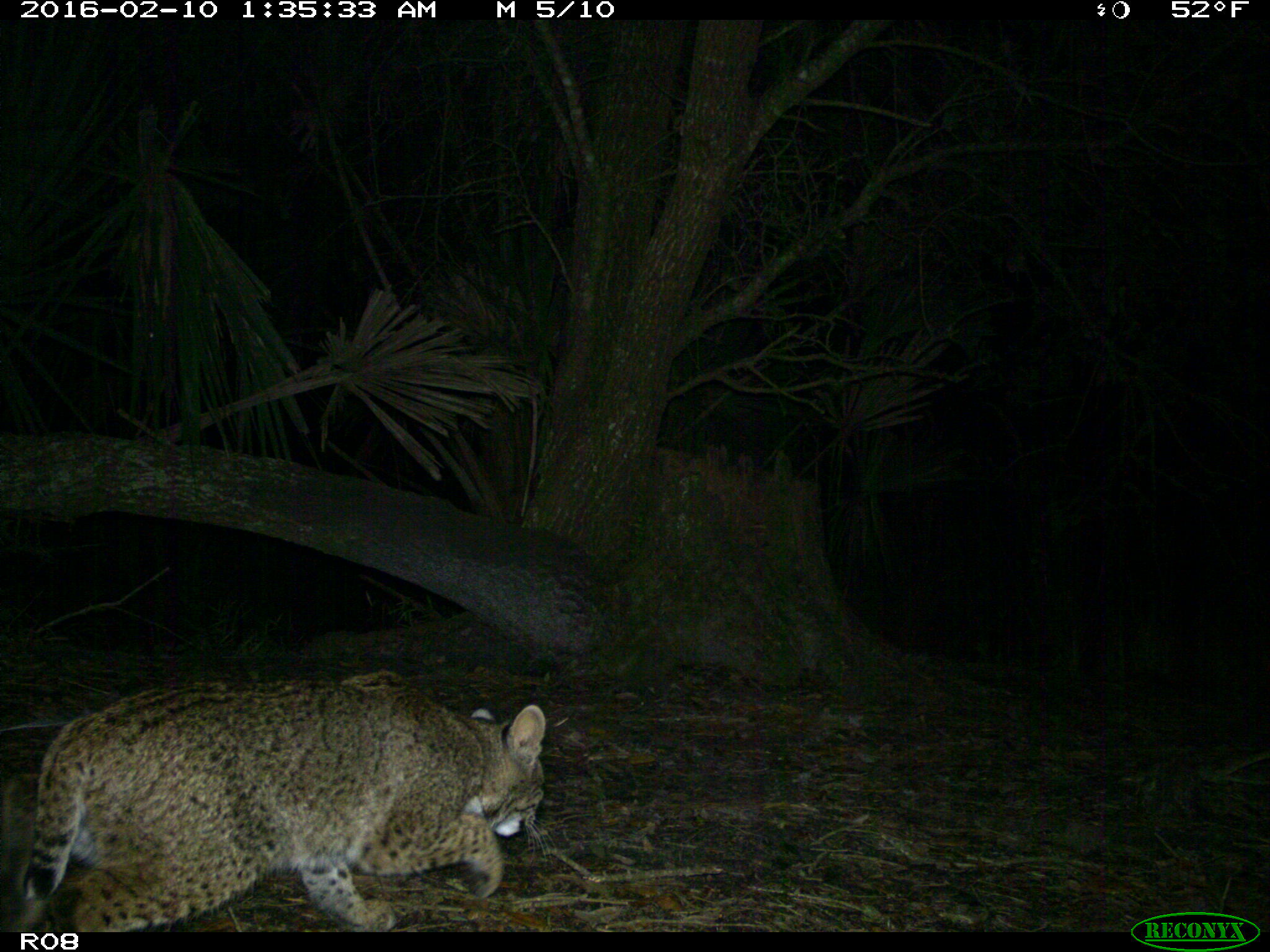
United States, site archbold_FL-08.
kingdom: Animalia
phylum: Chordata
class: Mammalia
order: Carnivora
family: Felidae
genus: Lynx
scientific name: Lynx rufus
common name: bobcat